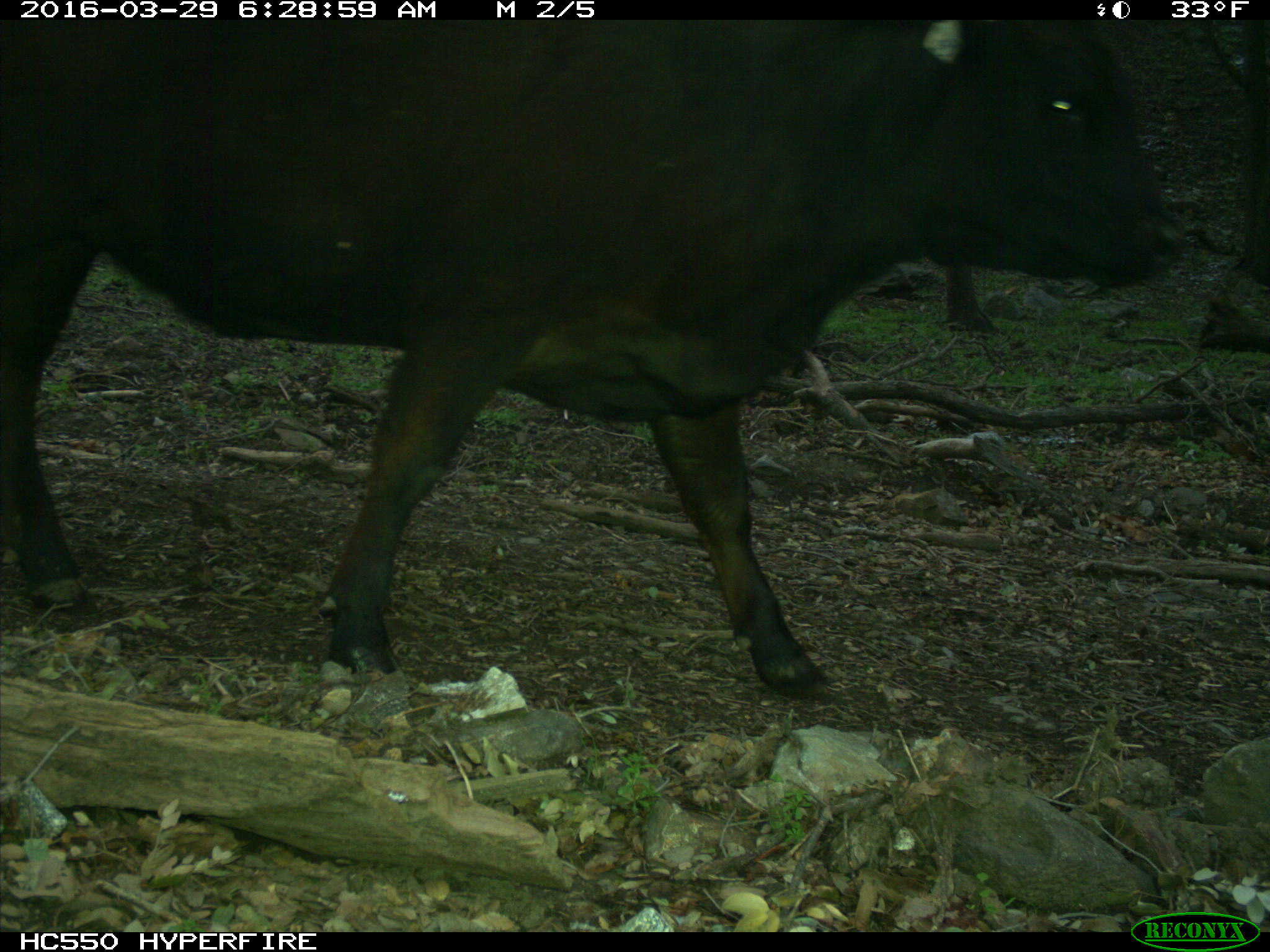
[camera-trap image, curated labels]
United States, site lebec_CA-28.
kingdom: Animalia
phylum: Chordata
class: Mammalia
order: Artiodactyla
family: Bovidae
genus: Bos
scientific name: Bos taurus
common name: domestic cow